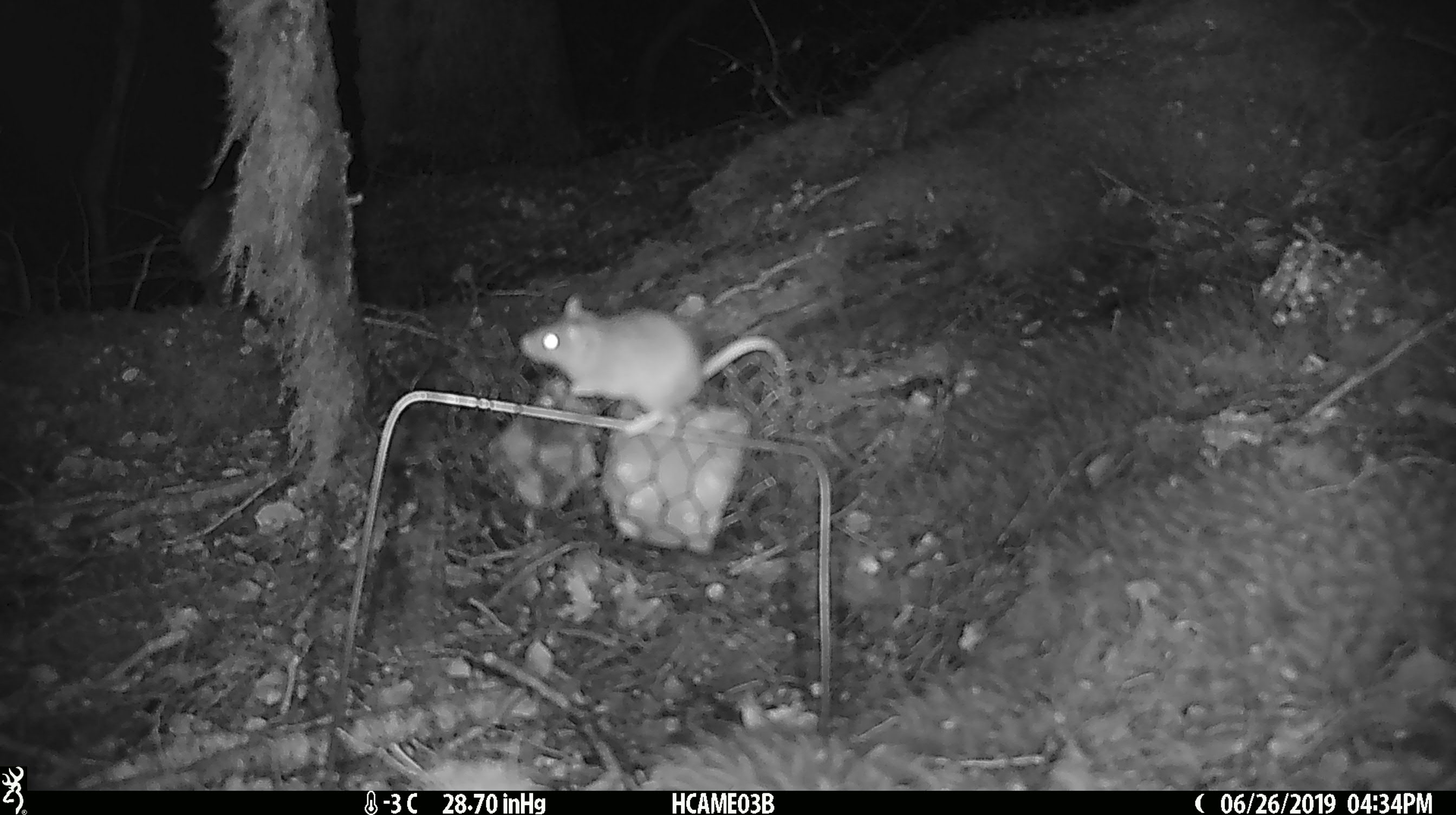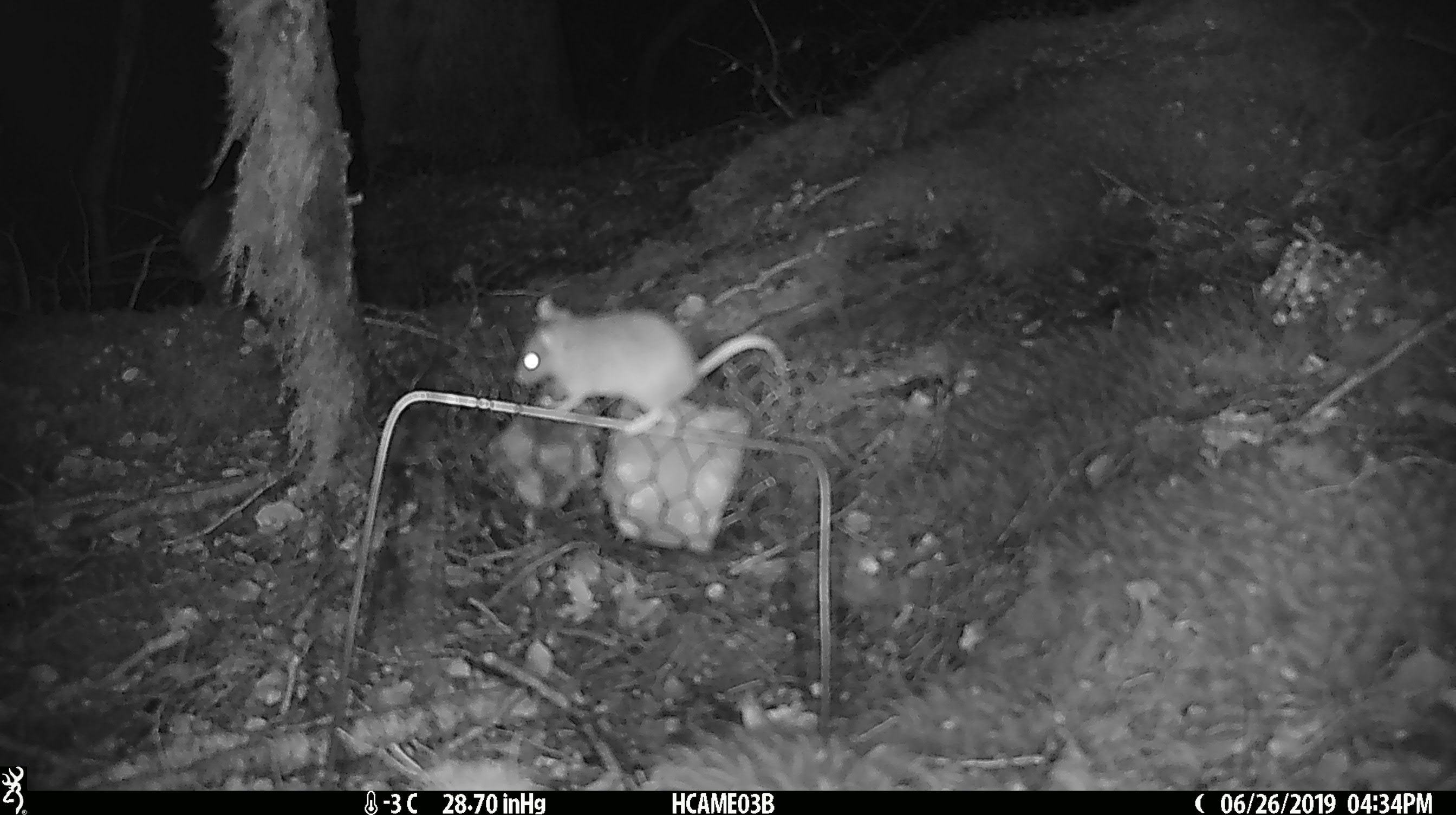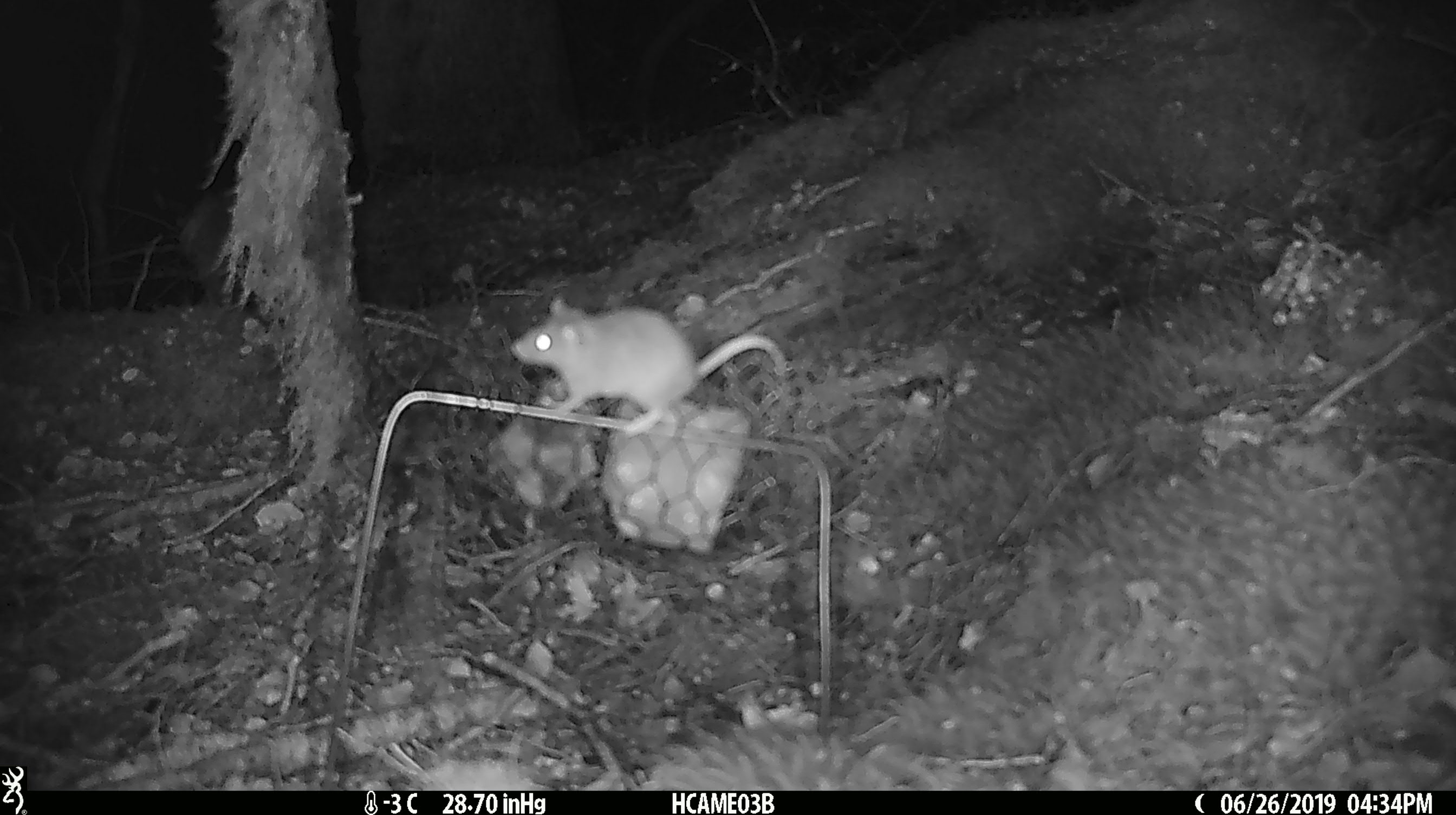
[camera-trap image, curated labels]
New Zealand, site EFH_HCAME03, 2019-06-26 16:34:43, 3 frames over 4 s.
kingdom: Animalia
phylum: Chordata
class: Mammalia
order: Rodentia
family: Muridae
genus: Mus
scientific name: Mus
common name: mouse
Mouse (Mus).